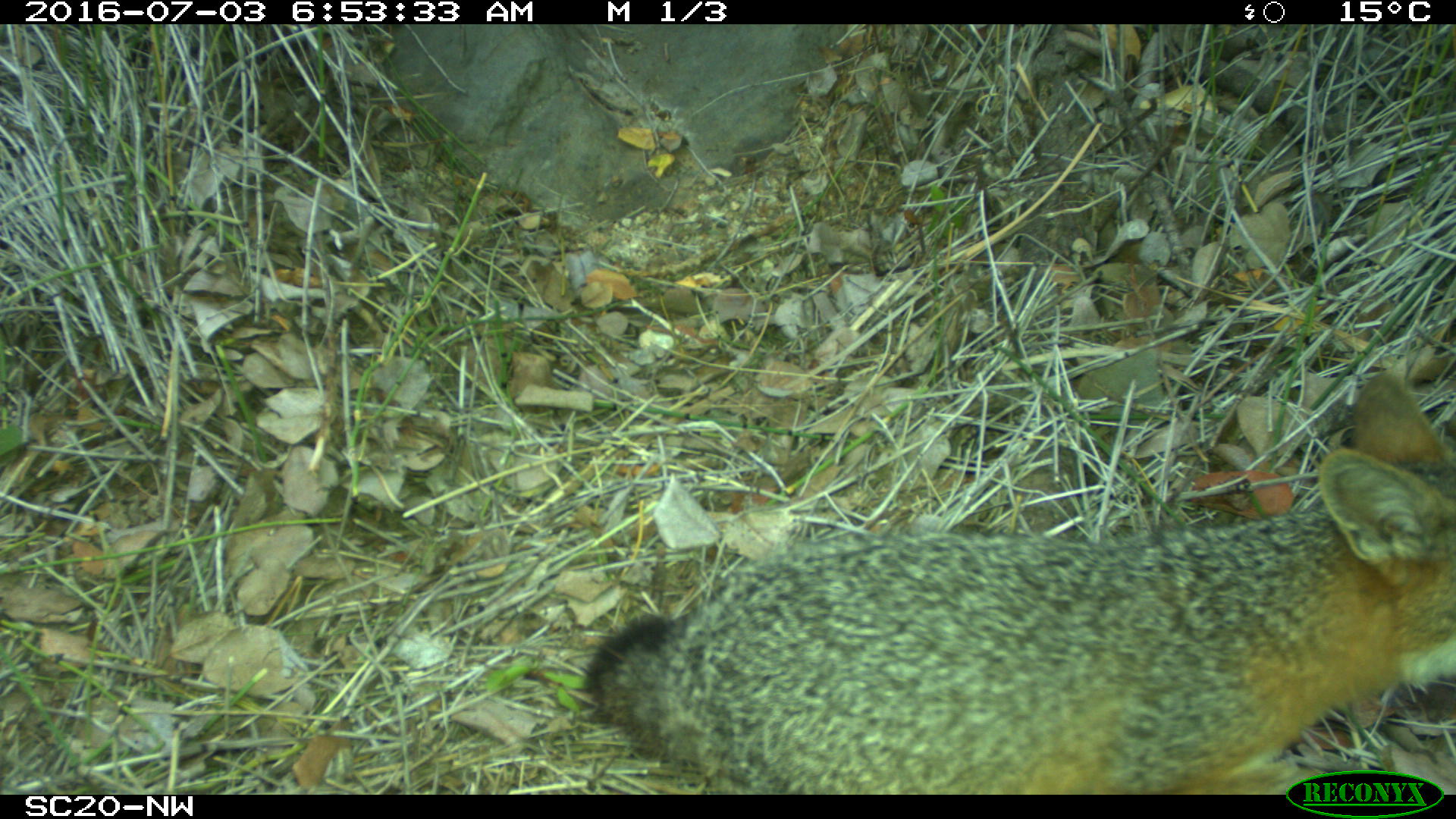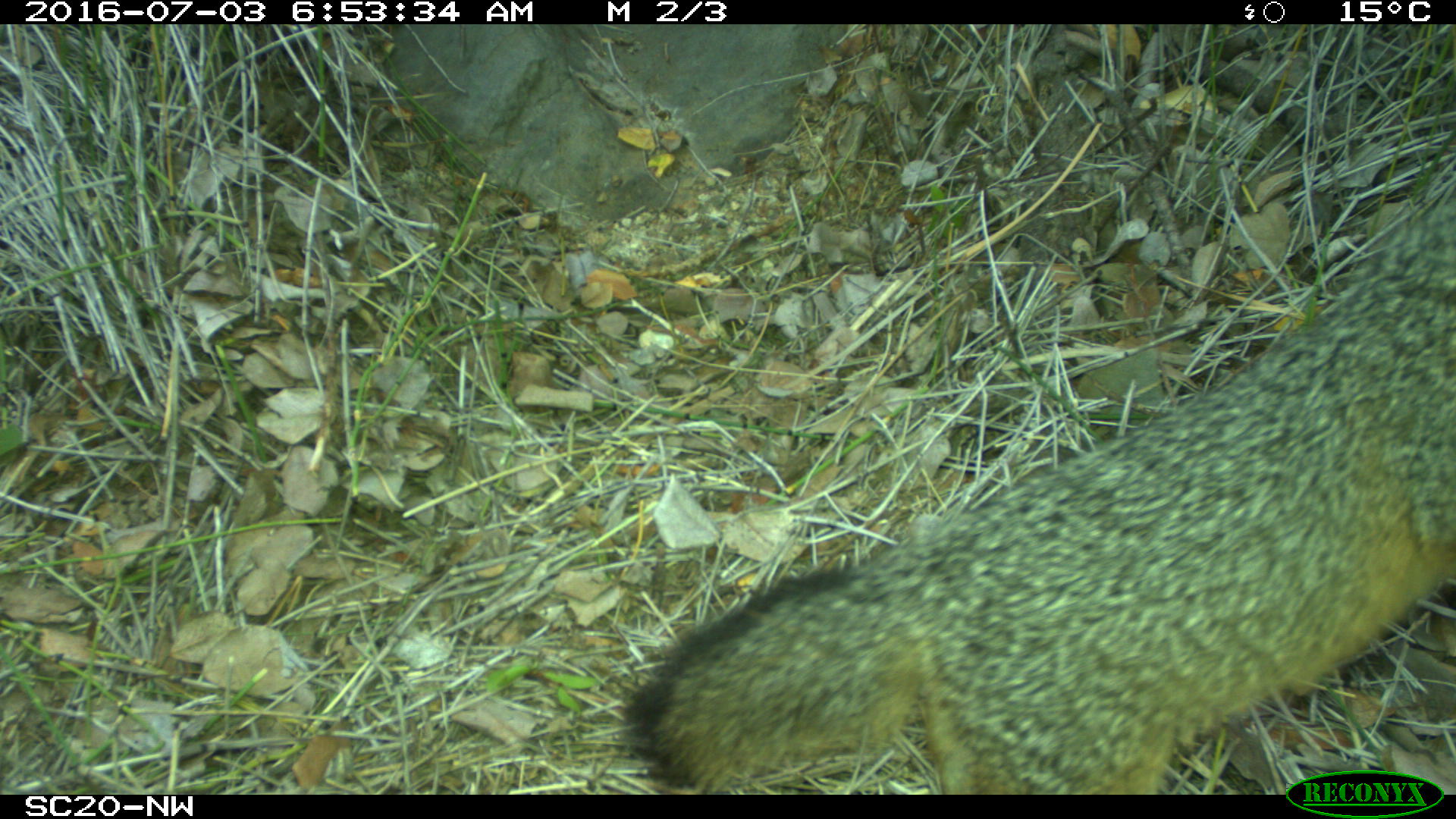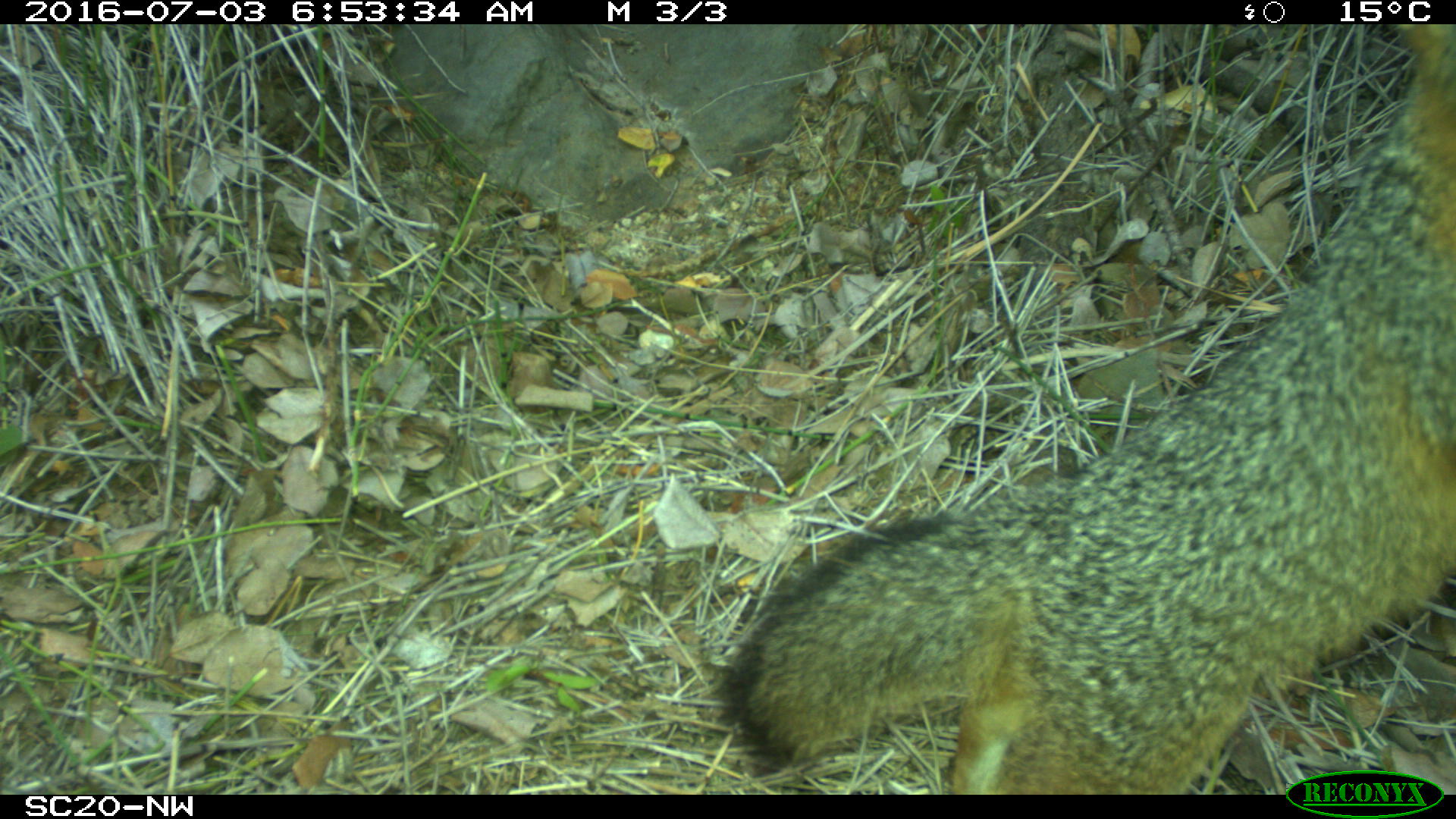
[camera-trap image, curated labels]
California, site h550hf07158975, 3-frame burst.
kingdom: Animalia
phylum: Chordata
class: Mammalia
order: Carnivora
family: Canidae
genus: Urocyon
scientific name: Urocyon littoralis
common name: island fox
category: fox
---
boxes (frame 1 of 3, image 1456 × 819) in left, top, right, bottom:
fox: 589, 373, 1455, 794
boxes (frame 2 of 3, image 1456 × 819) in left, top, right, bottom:
fox: 622, 179, 1455, 794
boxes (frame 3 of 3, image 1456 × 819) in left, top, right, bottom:
fox: 713, 23, 1455, 795